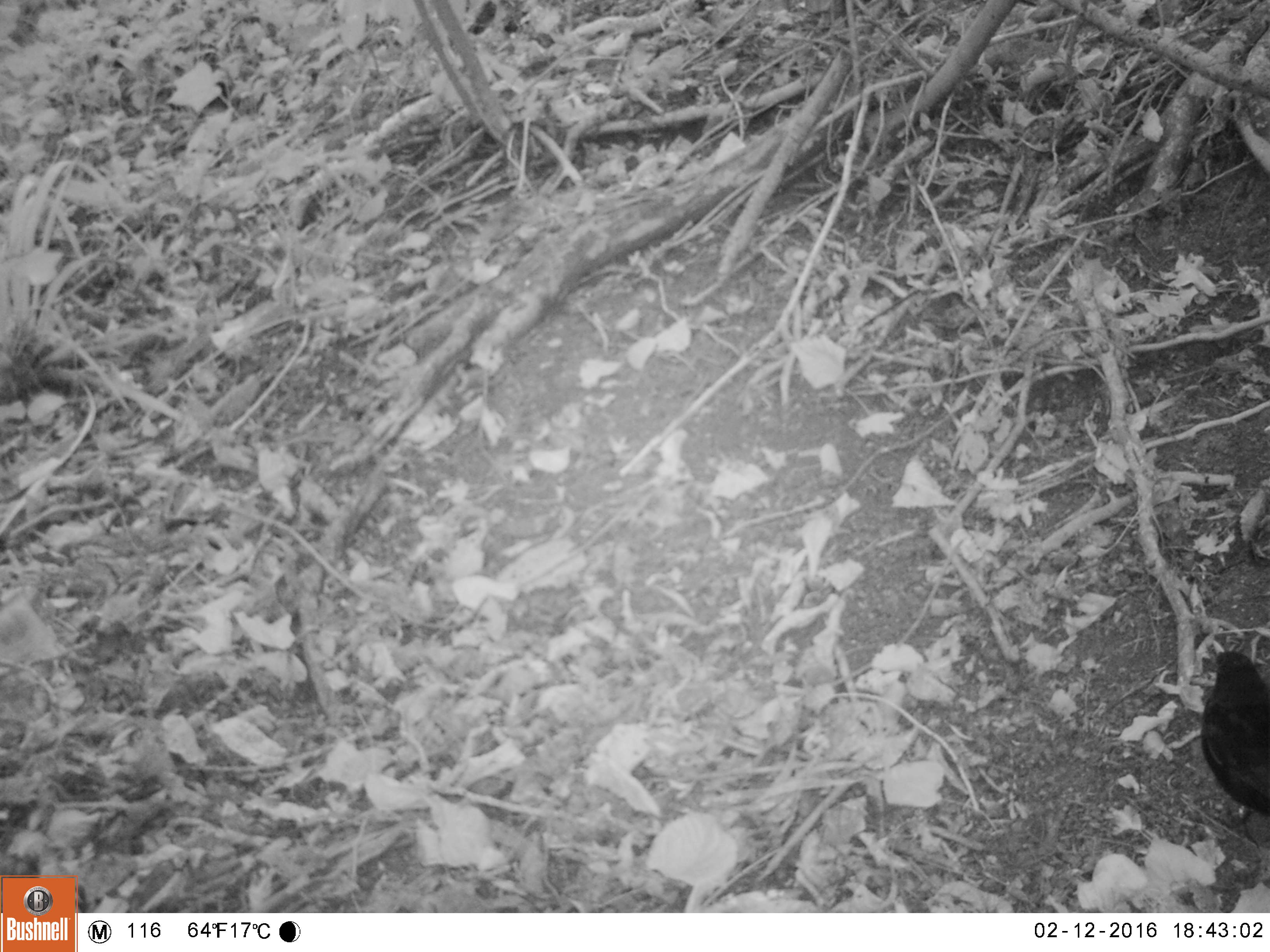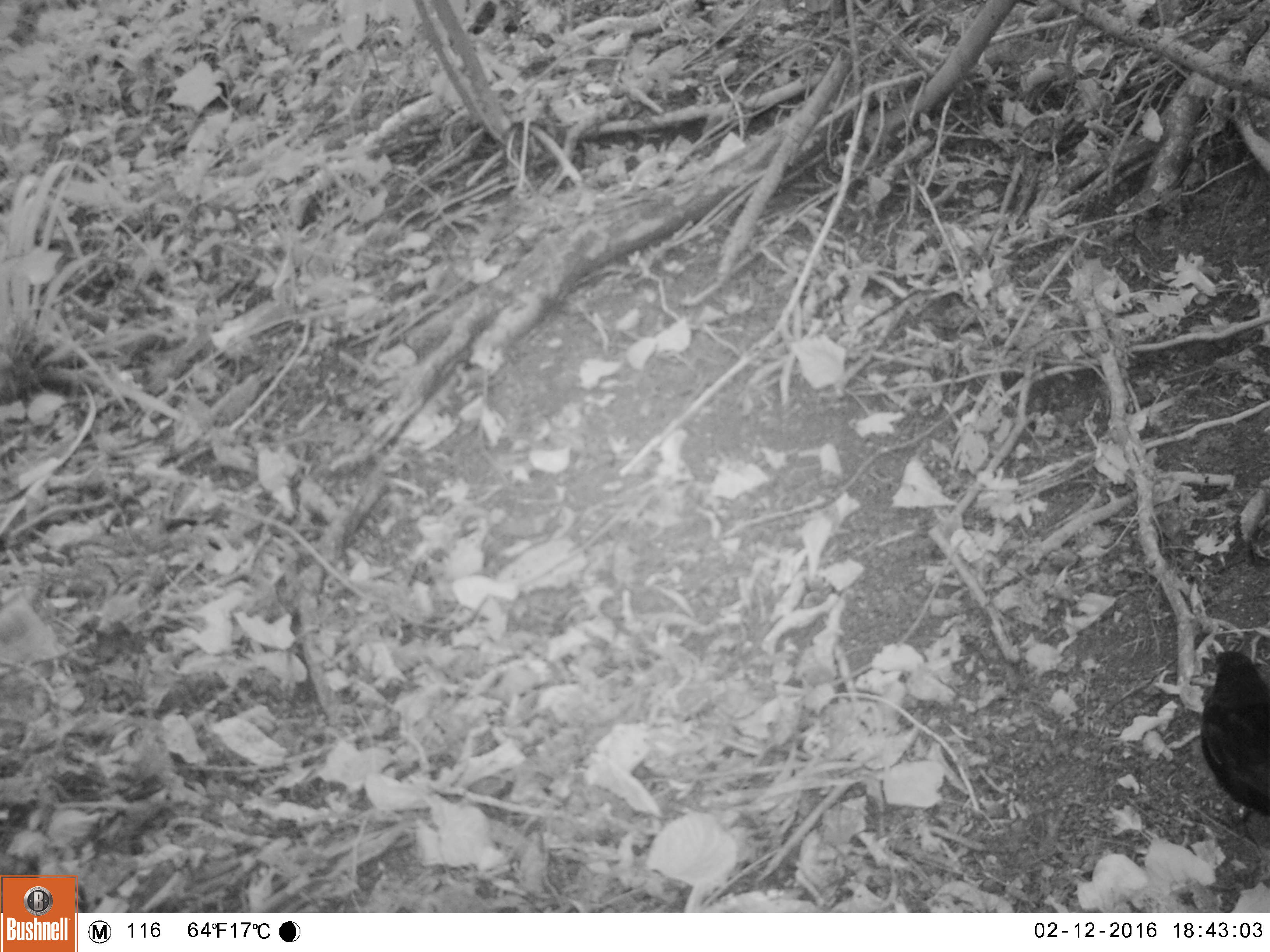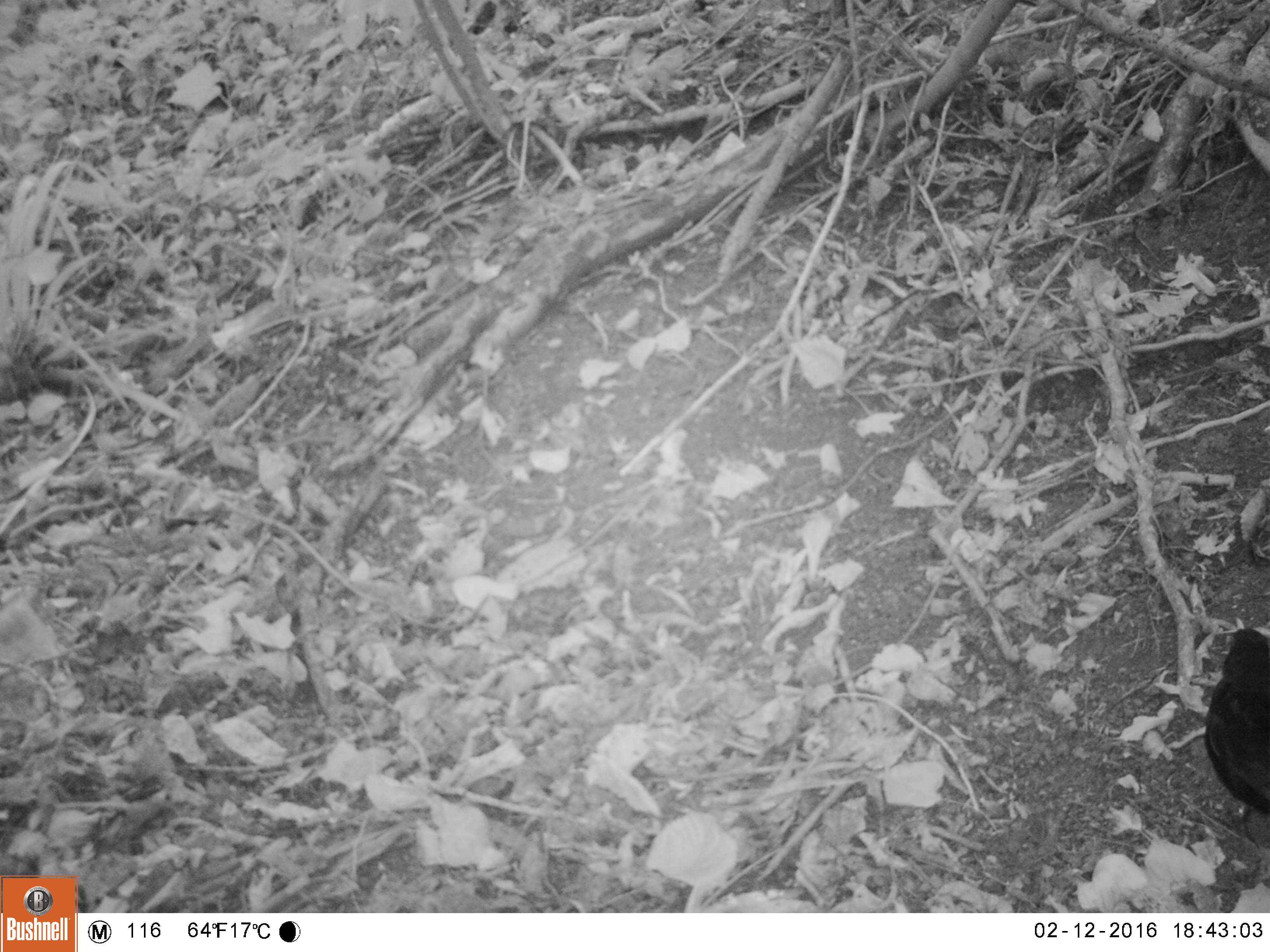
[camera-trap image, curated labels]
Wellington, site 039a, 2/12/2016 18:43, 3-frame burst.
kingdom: Animalia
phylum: Chordata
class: Aves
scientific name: Aves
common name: bird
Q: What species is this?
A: Bird (Aves).